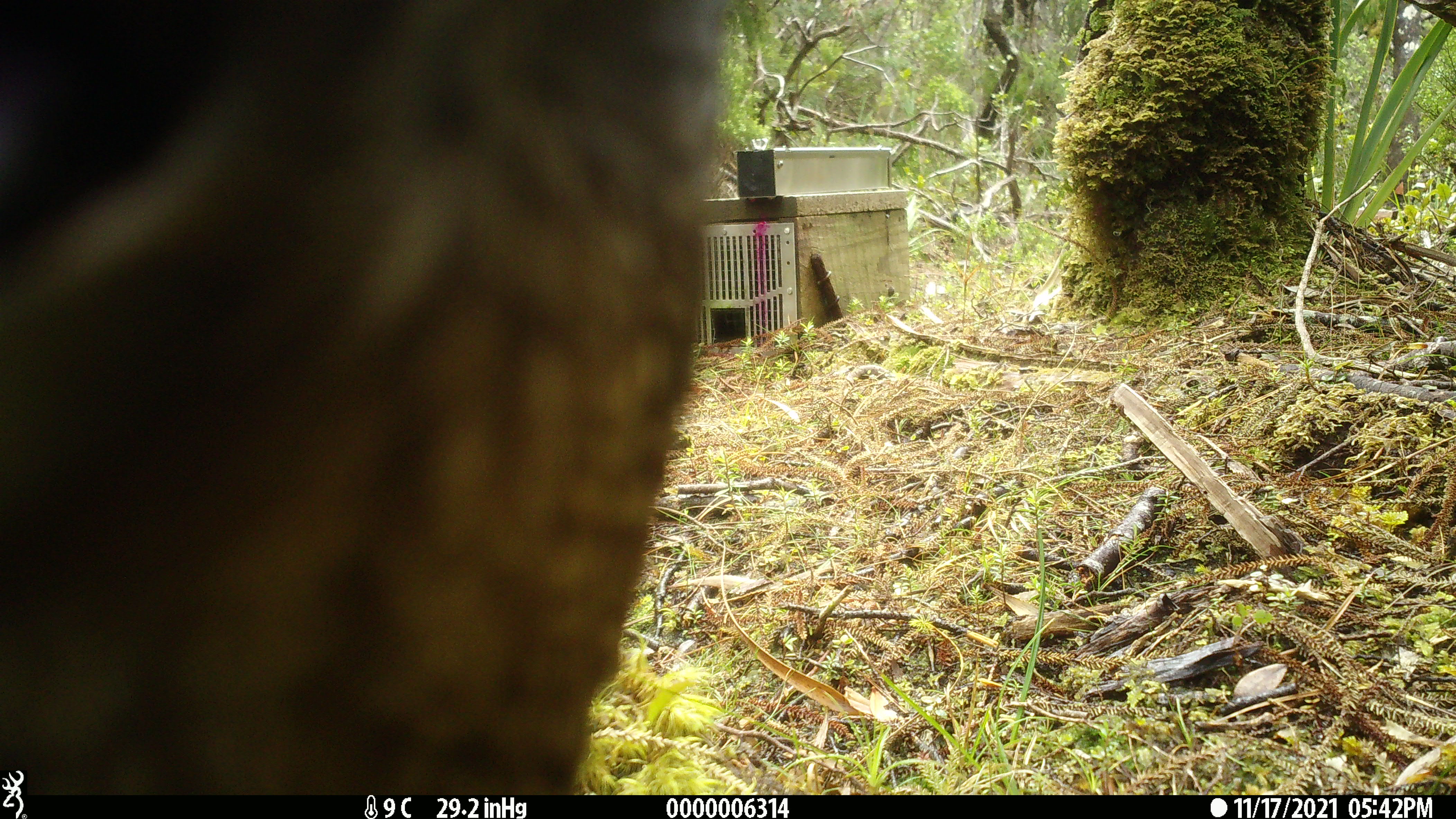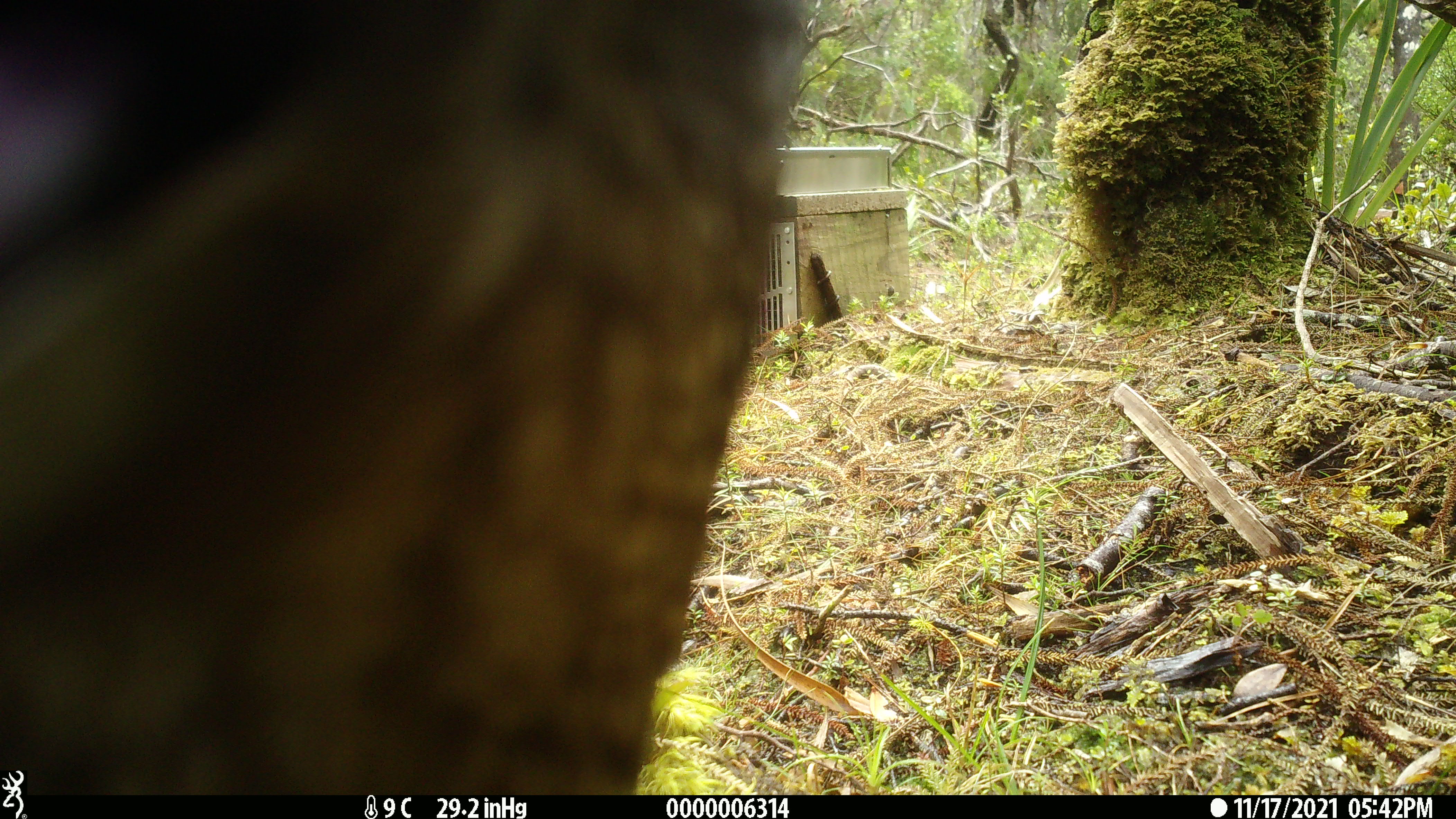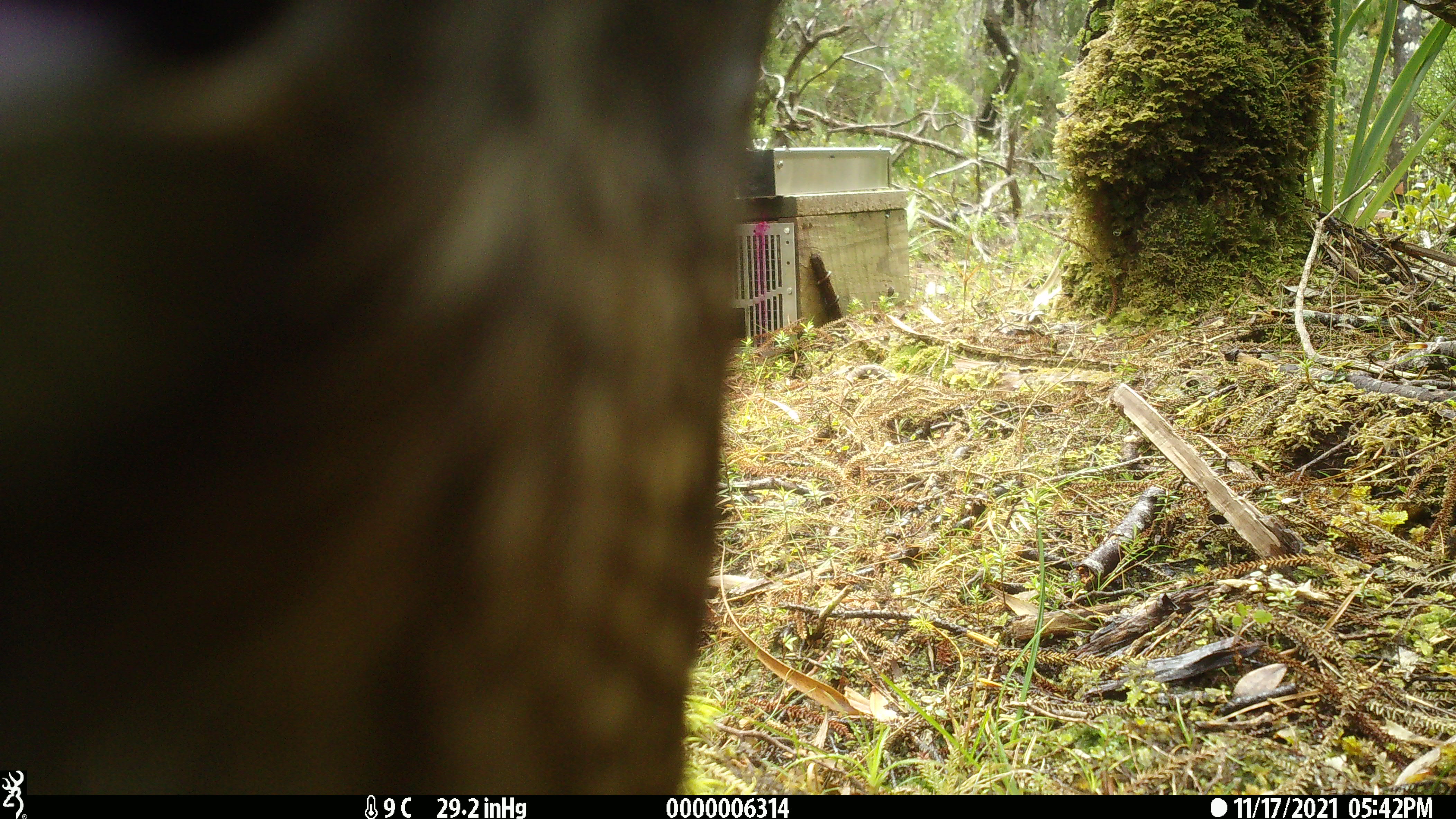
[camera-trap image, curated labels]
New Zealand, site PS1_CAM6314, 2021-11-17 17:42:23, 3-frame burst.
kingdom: Animalia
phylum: Chordata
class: Aves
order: Psittaciformes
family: Strigopidae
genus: Nestor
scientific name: Nestor notabilis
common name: kea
Kea (Nestor notabilis).